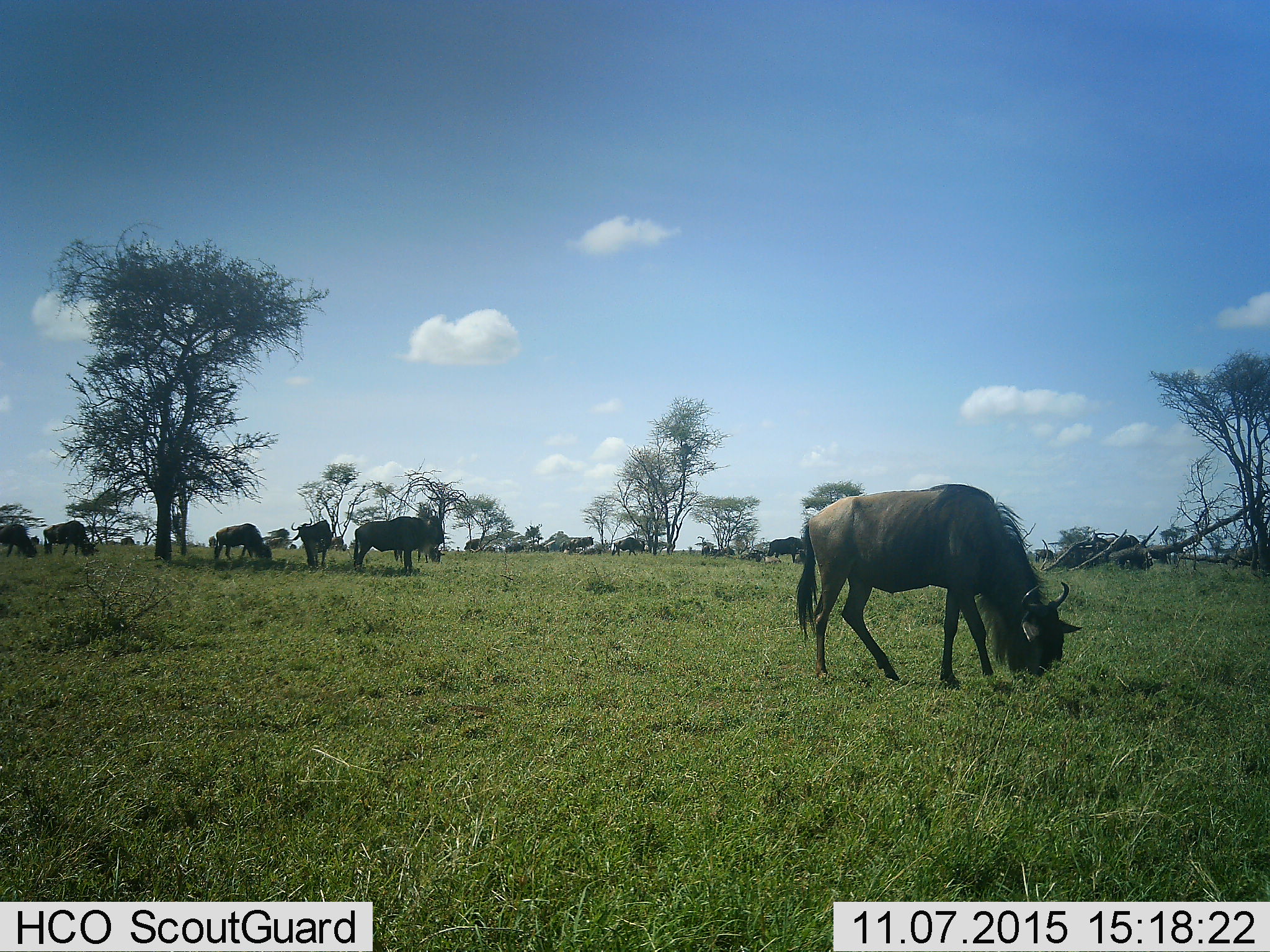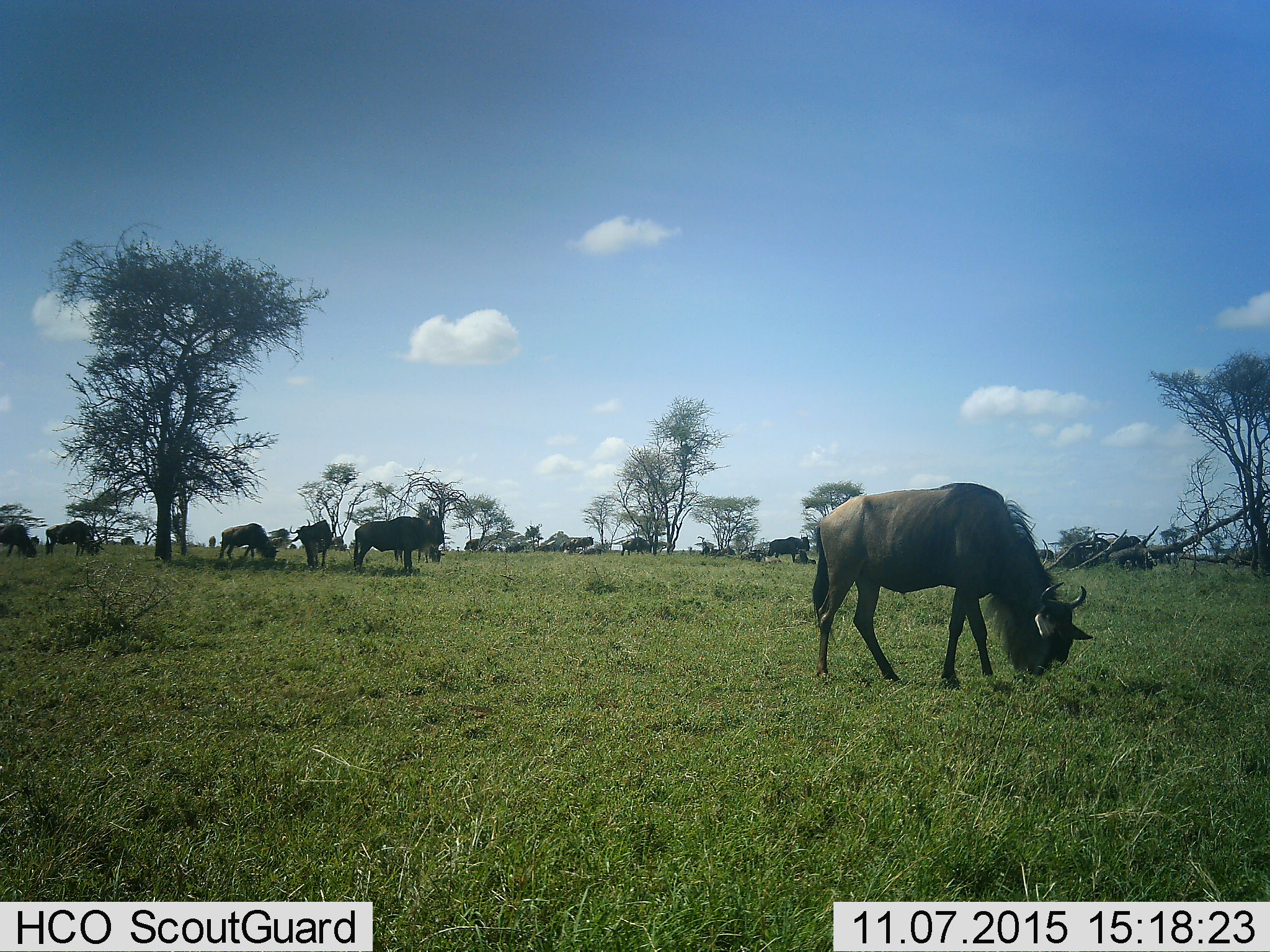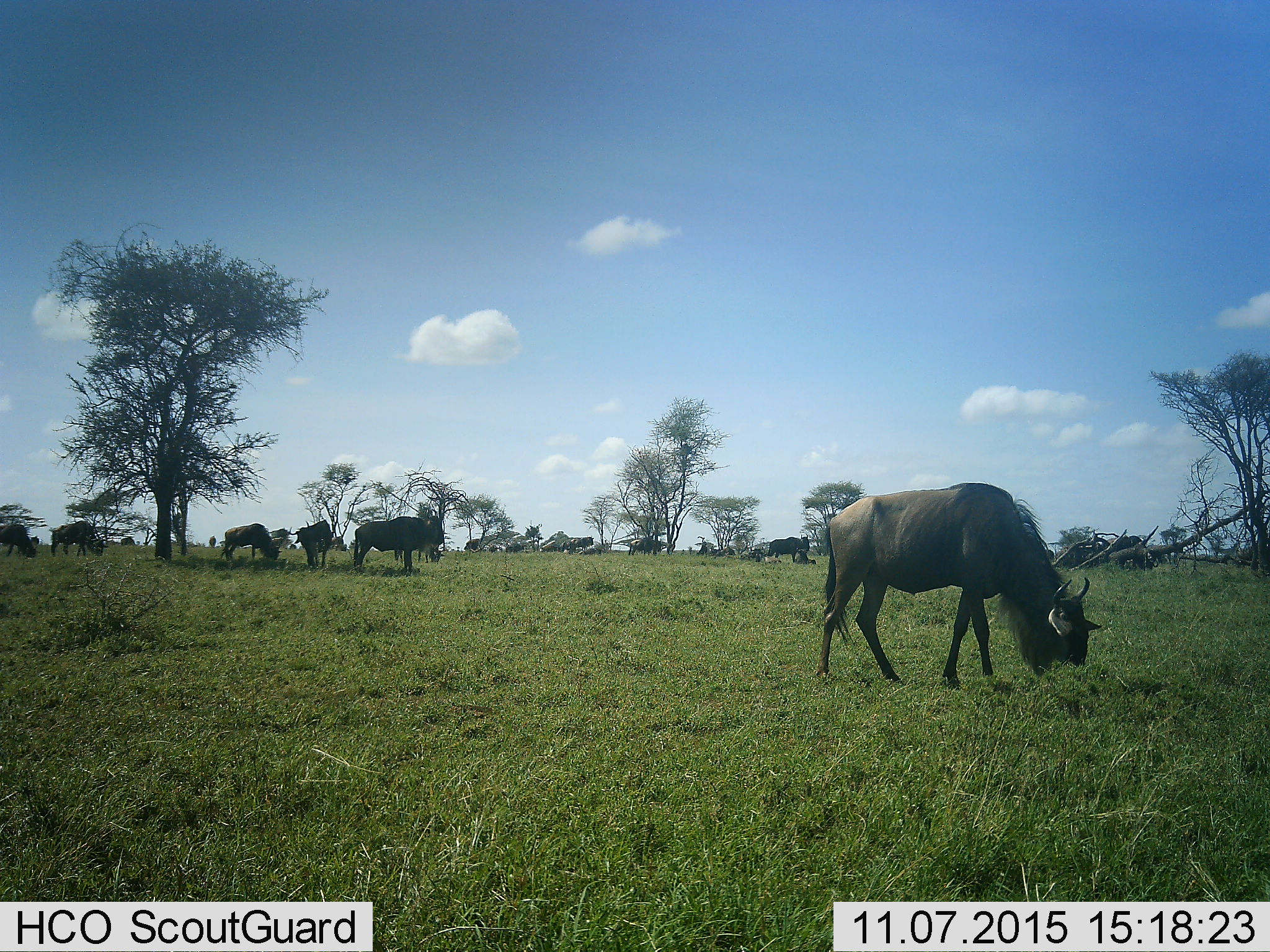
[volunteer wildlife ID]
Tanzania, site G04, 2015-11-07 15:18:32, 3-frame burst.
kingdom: Animalia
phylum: Chordata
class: Mammalia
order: Artiodactyla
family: Bovidae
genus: Connochaetes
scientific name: Connochaetes taurinus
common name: blue wildebeest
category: wildebeest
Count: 11-50.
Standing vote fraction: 80%.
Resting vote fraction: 7%.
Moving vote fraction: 60%.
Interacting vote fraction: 7%.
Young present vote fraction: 20%.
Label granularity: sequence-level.